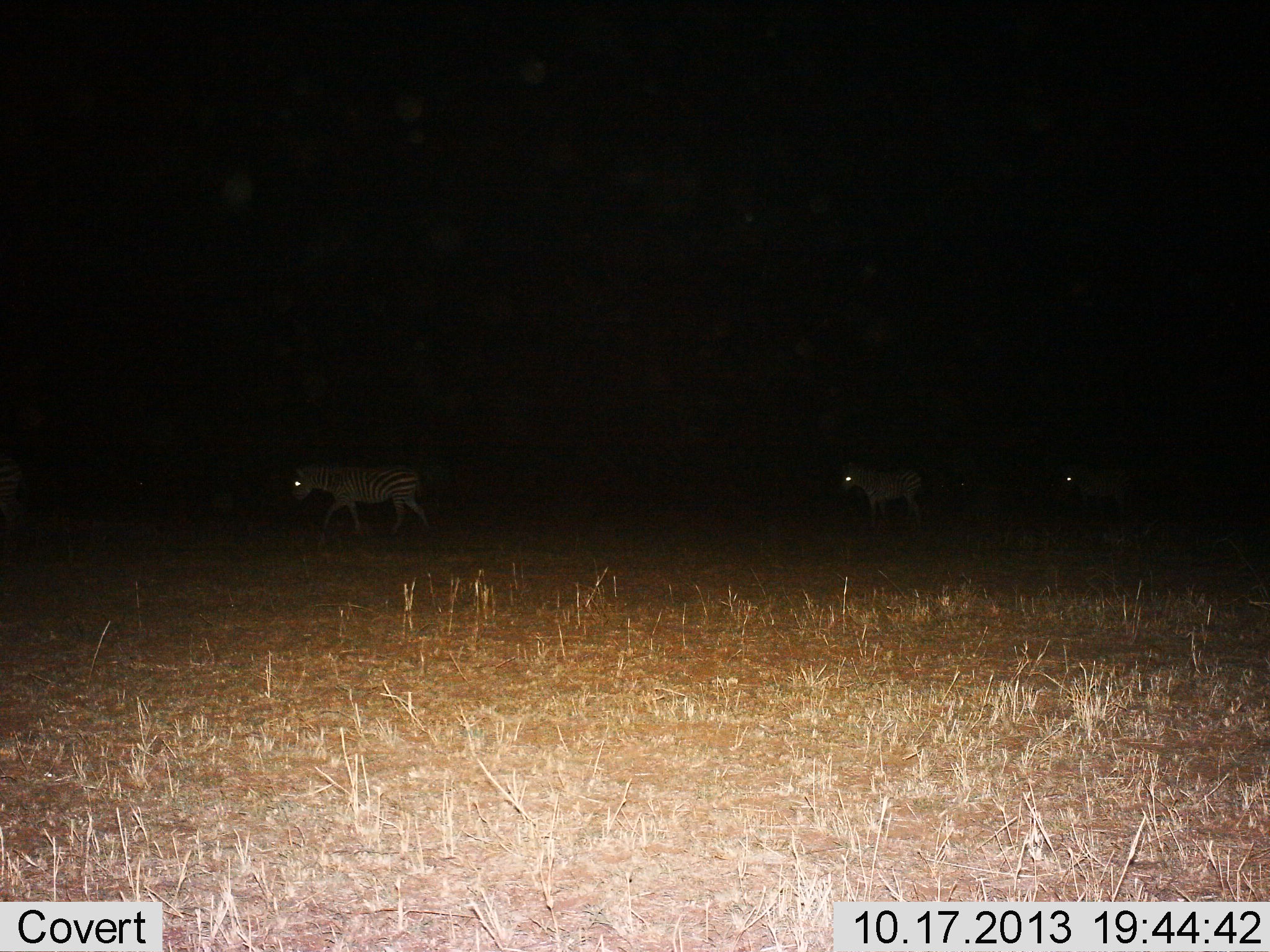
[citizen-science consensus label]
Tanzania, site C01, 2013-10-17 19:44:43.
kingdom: Animalia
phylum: Chordata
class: Mammalia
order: Perissodactyla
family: Equidae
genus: Equus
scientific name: Equus quagga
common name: plains zebra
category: zebra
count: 3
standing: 10%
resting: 0%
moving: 90%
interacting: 0%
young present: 0%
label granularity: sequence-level